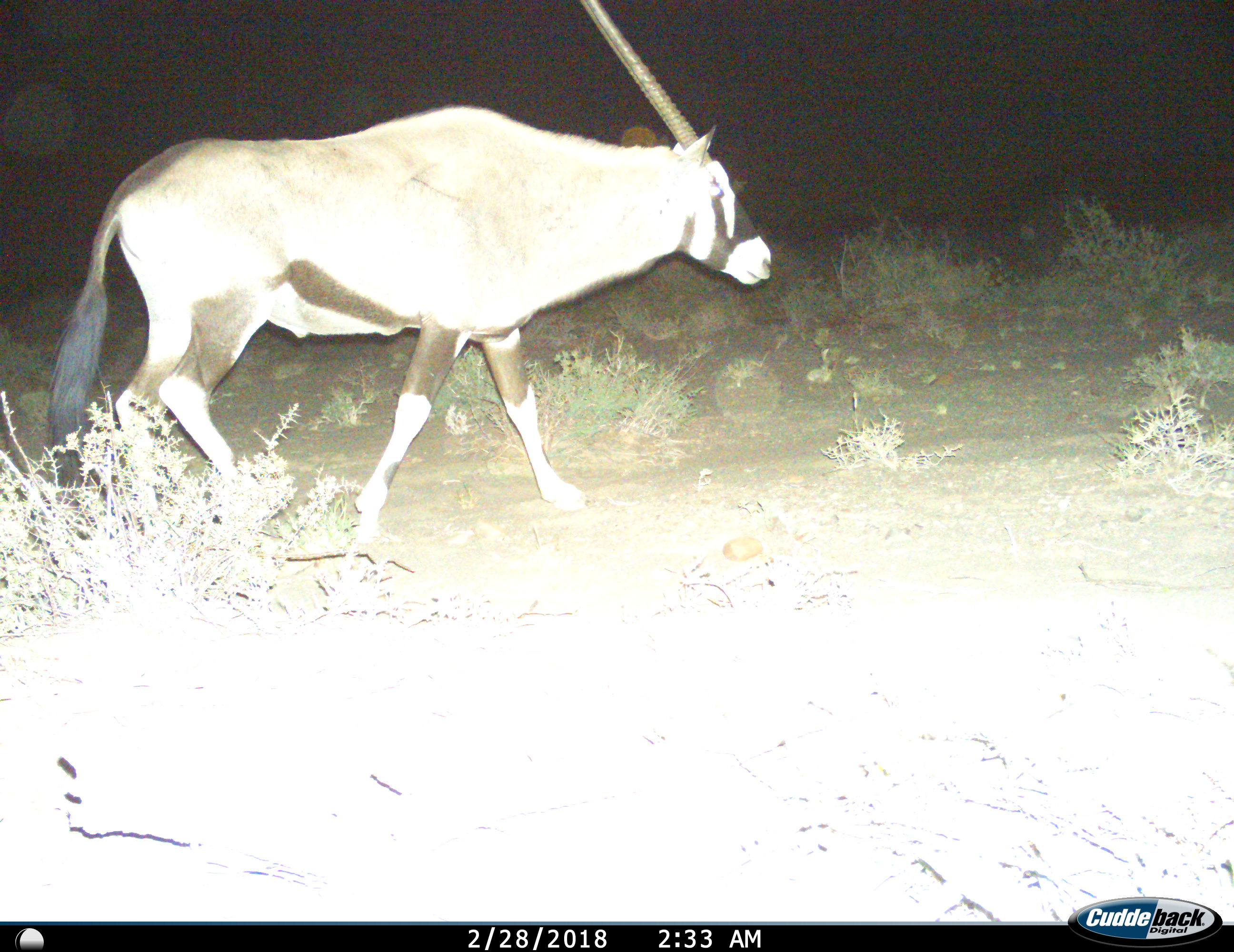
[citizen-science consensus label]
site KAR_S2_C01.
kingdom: Animalia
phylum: Chordata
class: Mammalia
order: Artiodactyla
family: Bovidae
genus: Oryx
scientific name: Oryx gazella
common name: gemsbok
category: oryx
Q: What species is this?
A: Oryx (gemsbok) (Oryx gazella).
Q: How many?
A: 1.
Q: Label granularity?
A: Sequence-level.